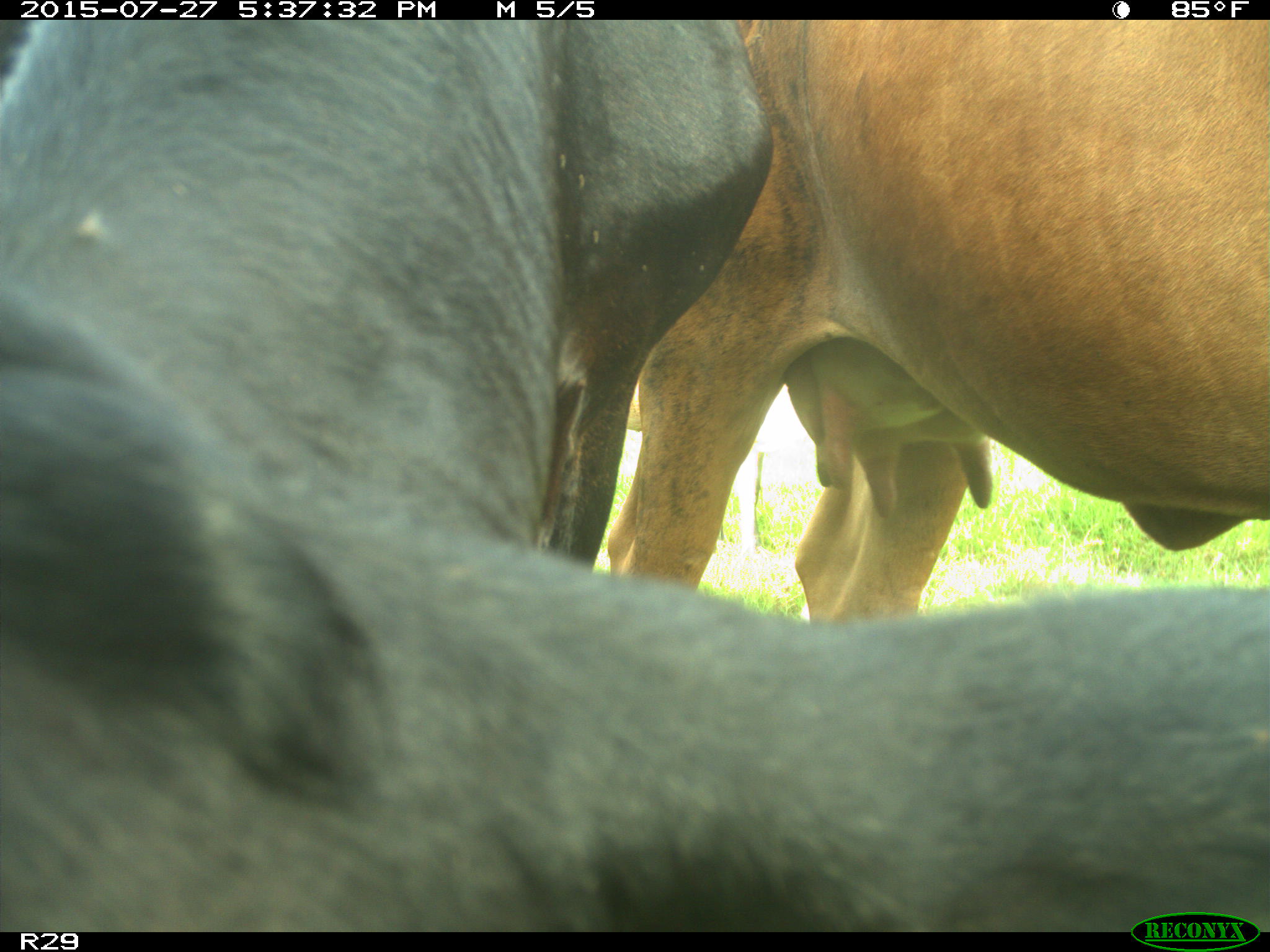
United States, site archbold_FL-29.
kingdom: Animalia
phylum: Chordata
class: Mammalia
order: Artiodactyla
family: Bovidae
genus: Bos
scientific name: Bos taurus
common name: domestic cow